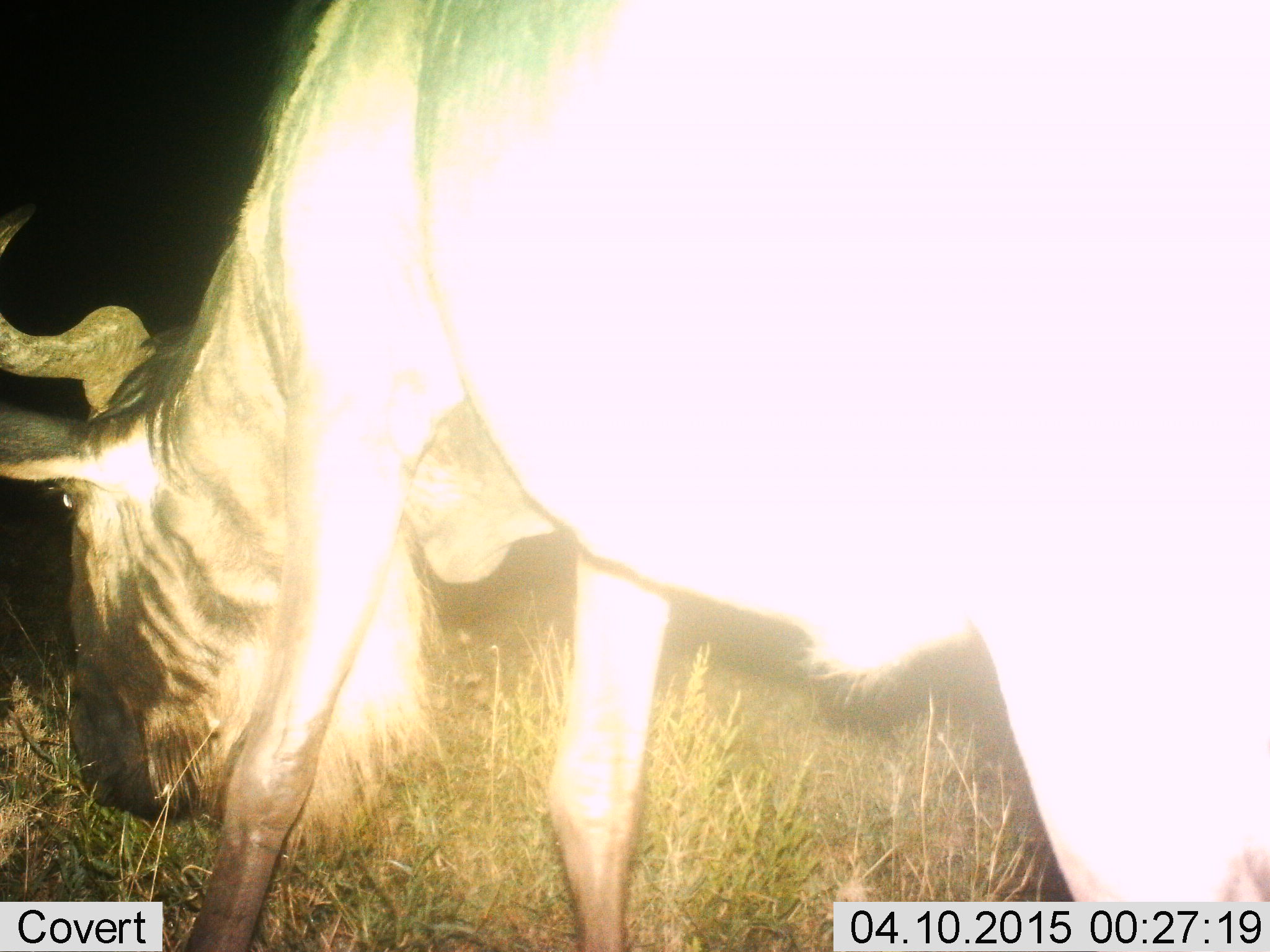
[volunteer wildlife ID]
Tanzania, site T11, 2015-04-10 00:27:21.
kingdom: Animalia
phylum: Chordata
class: Mammalia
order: Artiodactyla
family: Bovidae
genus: Connochaetes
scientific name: Connochaetes taurinus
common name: blue wildebeest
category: wildebeest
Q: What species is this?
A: Wildebeest (blue wildebeest) (Connochaetes taurinus).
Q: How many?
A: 1.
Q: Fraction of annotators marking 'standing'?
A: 40%.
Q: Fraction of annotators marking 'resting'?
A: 0%.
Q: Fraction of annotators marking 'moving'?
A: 0%.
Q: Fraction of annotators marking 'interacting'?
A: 0%.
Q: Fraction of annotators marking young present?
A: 0%.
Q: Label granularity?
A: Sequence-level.